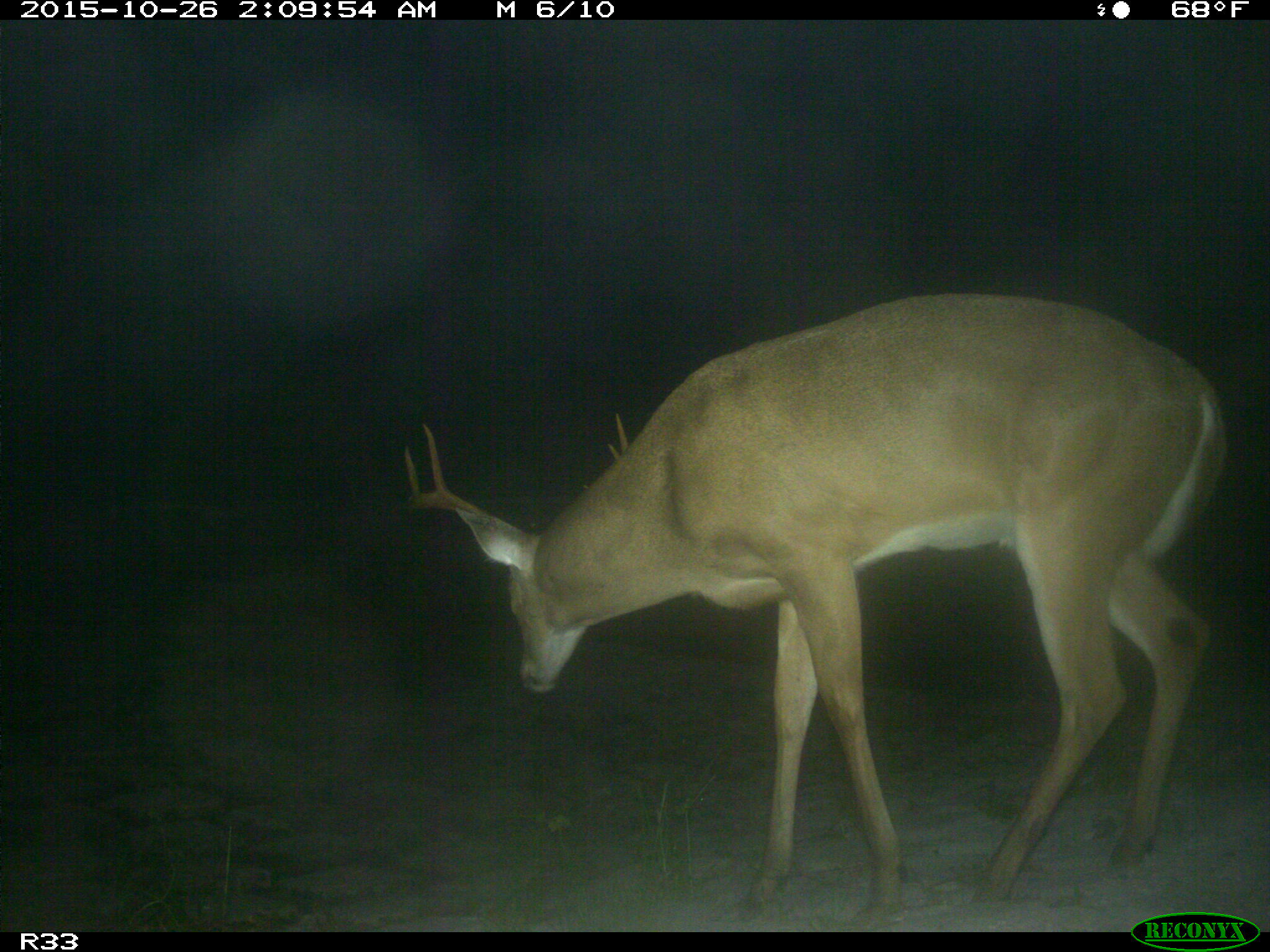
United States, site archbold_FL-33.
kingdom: Animalia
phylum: Chordata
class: Mammalia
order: Artiodactyla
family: Cervidae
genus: Odocoileus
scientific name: Odocoileus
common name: deer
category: unidentified deer